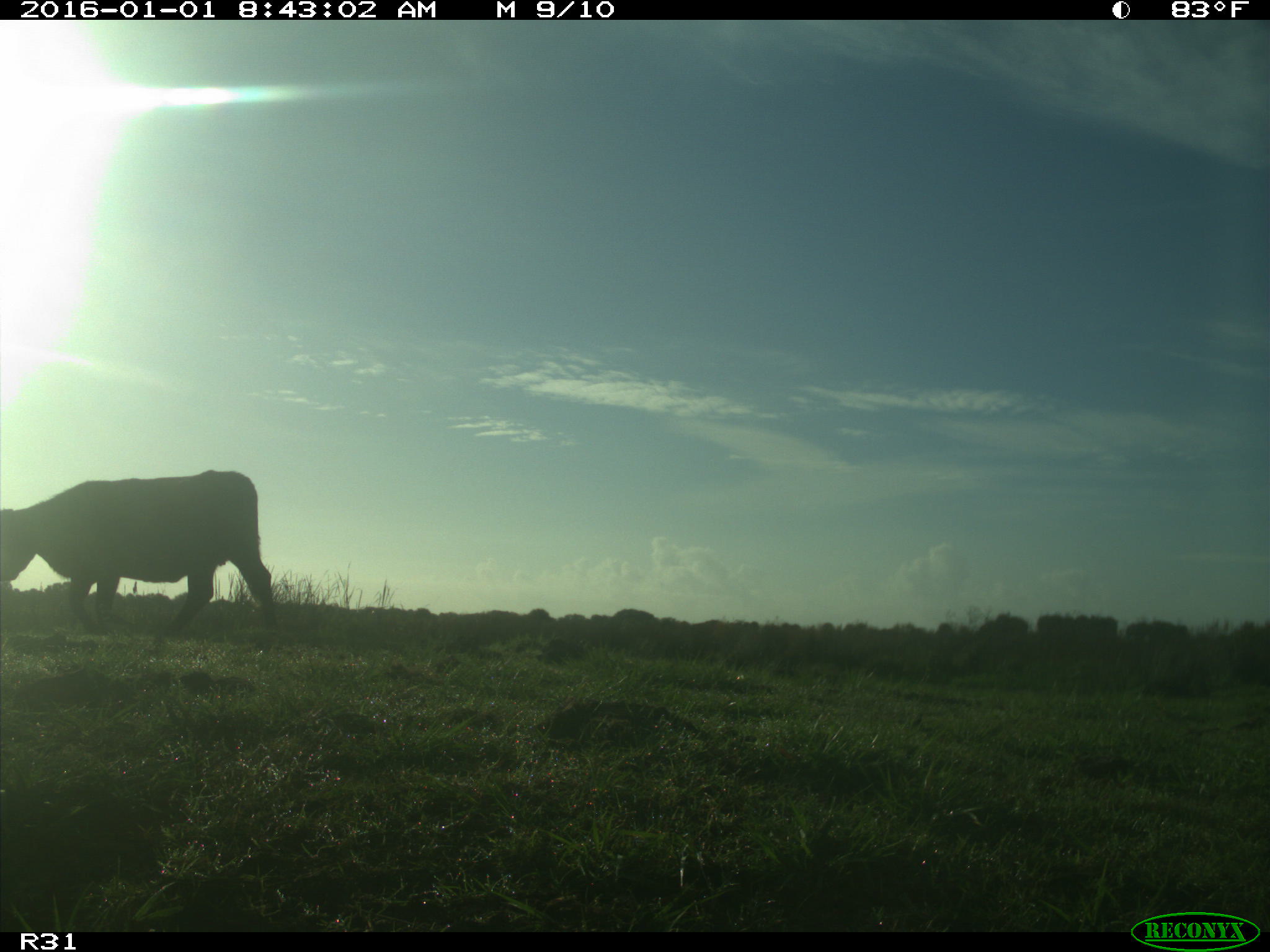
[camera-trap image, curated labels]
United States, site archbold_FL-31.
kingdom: Animalia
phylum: Chordata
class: Mammalia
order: Artiodactyla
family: Bovidae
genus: Bos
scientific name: Bos taurus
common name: domestic cow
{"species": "Bos taurus (domestic cow)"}